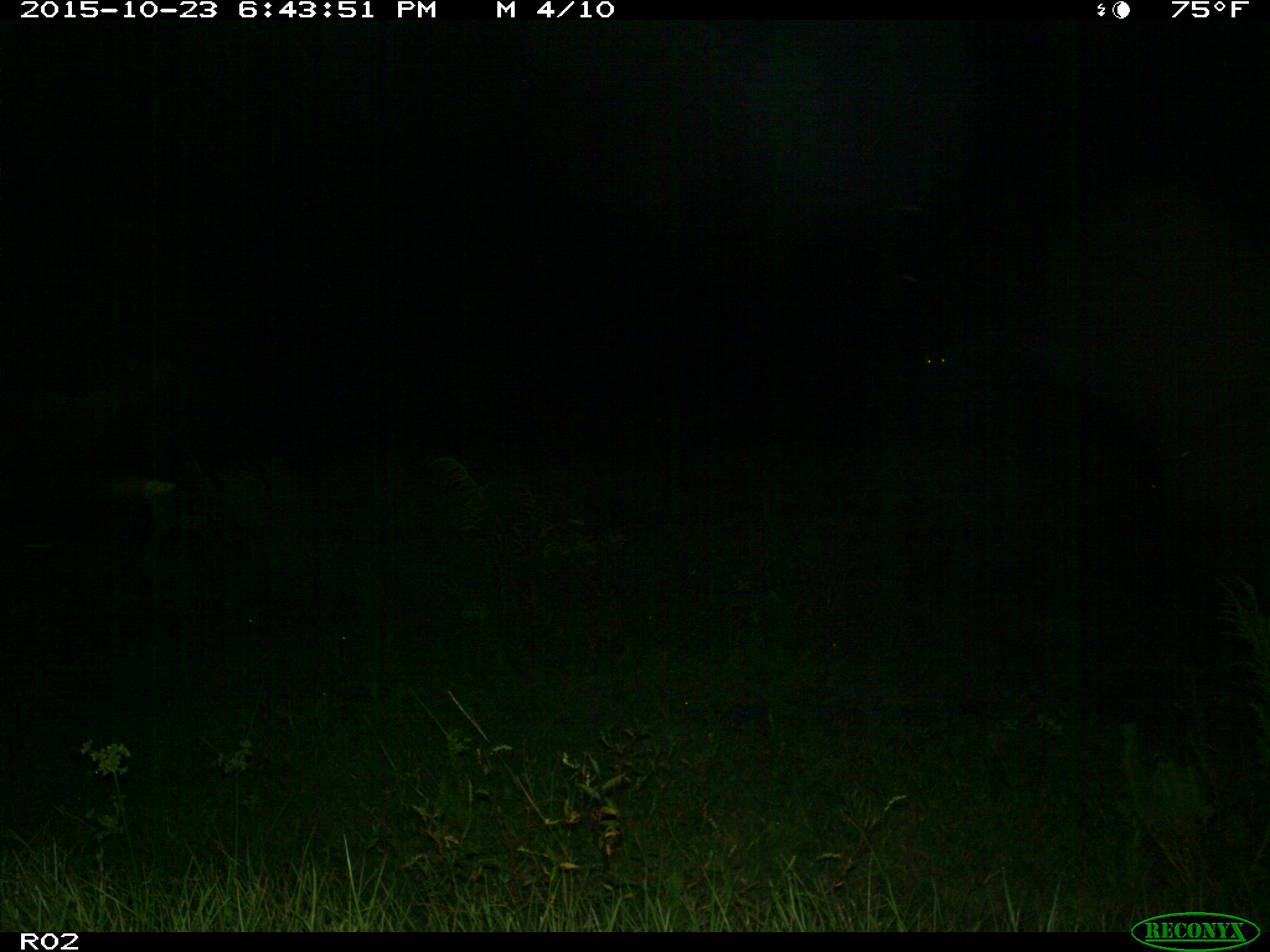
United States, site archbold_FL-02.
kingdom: Animalia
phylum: Chordata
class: Mammalia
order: Artiodactyla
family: Bovidae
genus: Bos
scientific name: Bos taurus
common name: domestic cow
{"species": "Bos taurus (domestic cow)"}